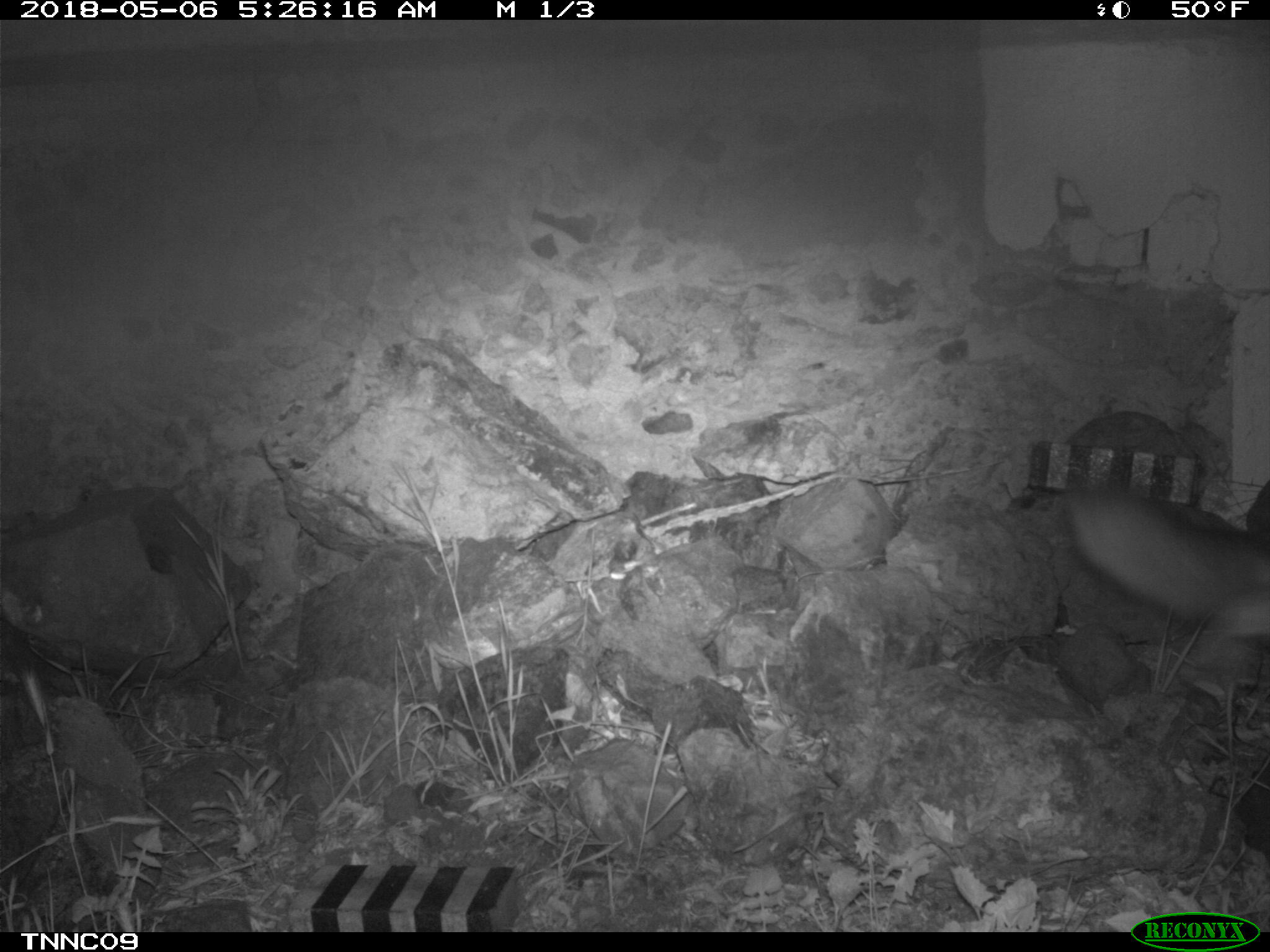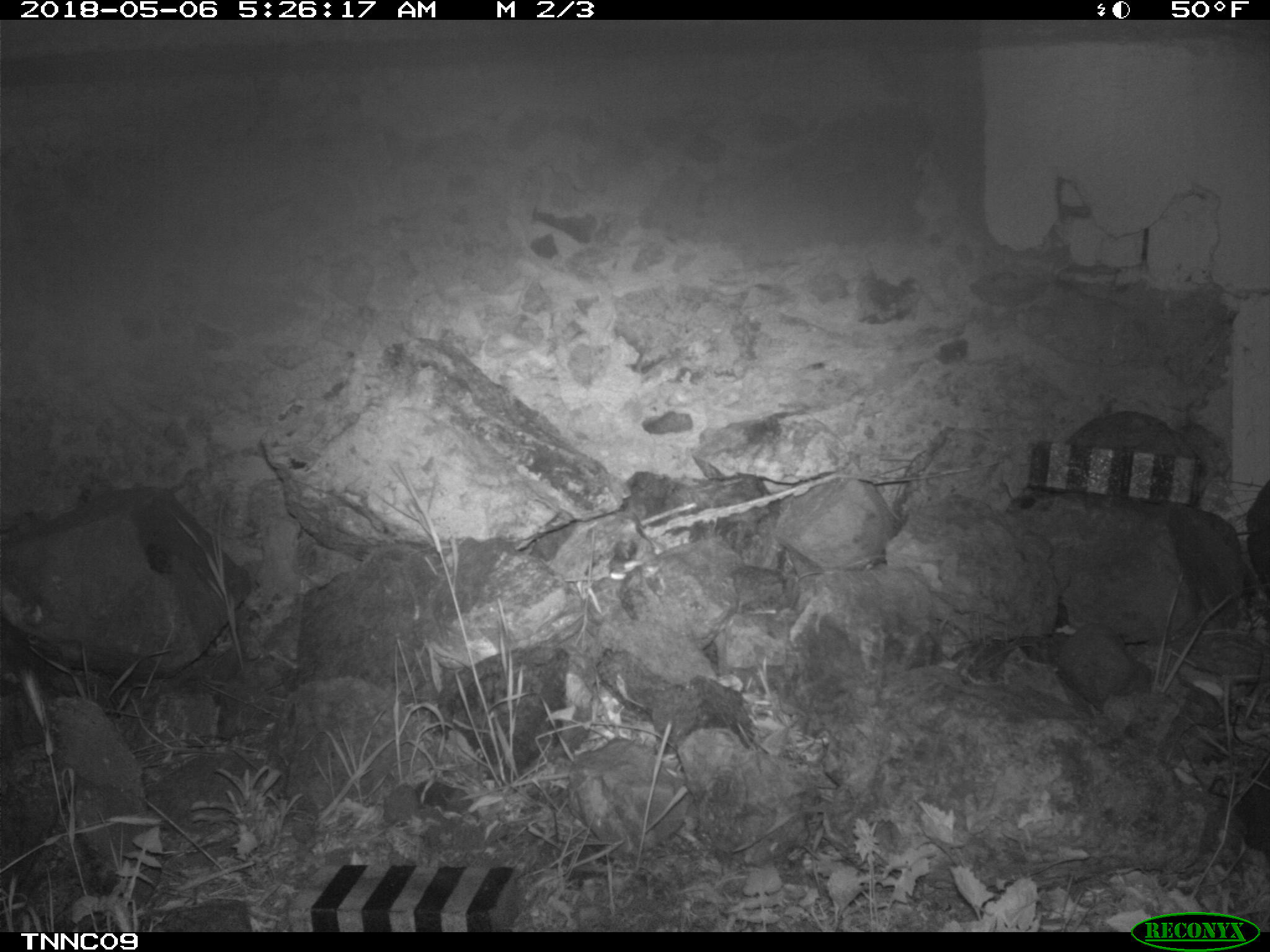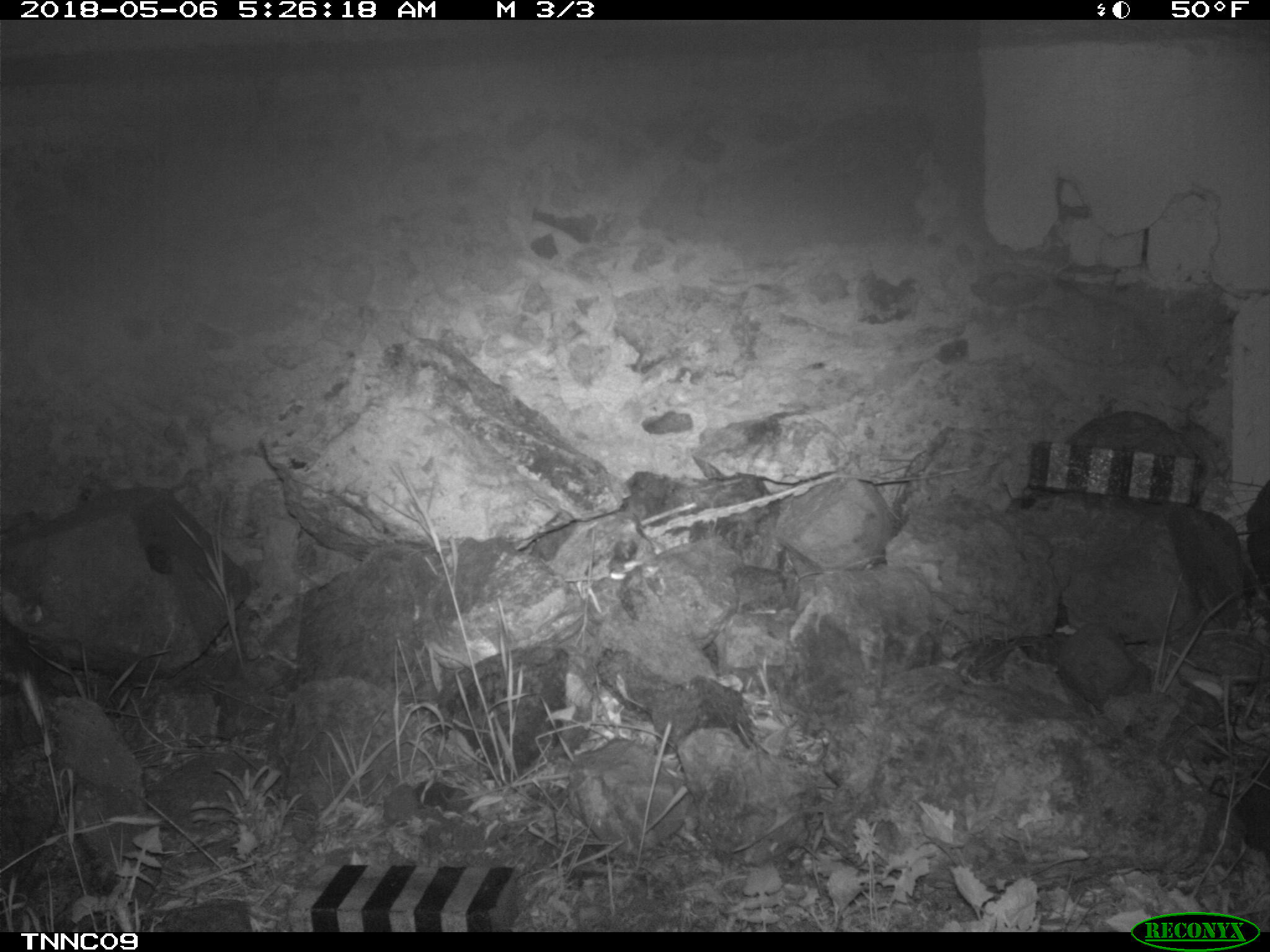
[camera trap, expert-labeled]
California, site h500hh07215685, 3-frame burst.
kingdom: Animalia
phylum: Chordata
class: Mammalia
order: Carnivora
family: Canidae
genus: Urocyon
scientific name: Urocyon littoralis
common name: island fox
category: fox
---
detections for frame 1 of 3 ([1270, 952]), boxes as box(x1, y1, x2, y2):
fox: box(1059, 473, 1269, 648)